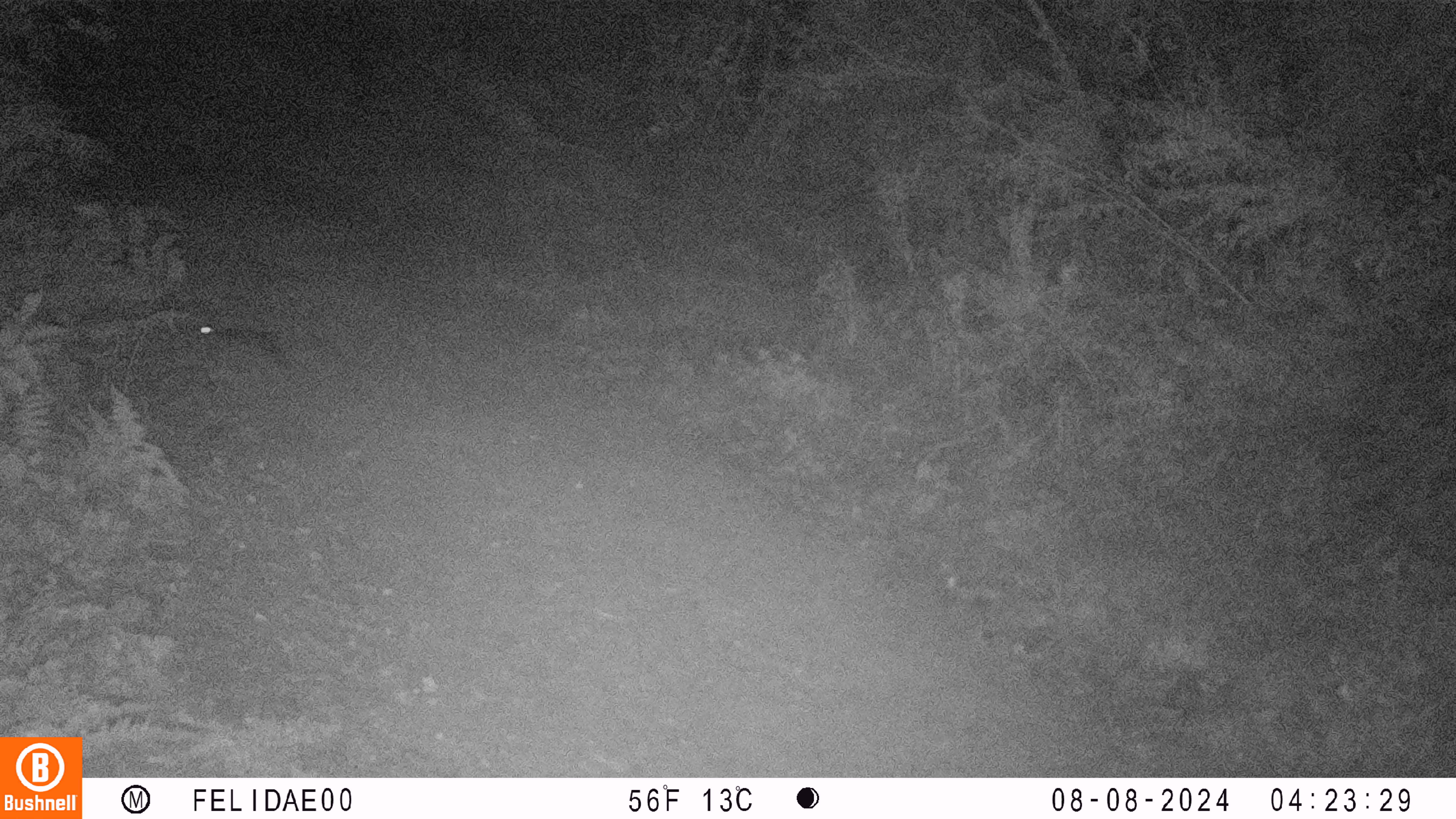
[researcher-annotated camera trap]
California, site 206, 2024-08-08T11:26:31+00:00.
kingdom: Animalia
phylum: Chordata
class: Mammalia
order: Lagomorpha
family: Leporidae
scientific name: Leporidae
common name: rabbit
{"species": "rabbit (Leporidae)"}